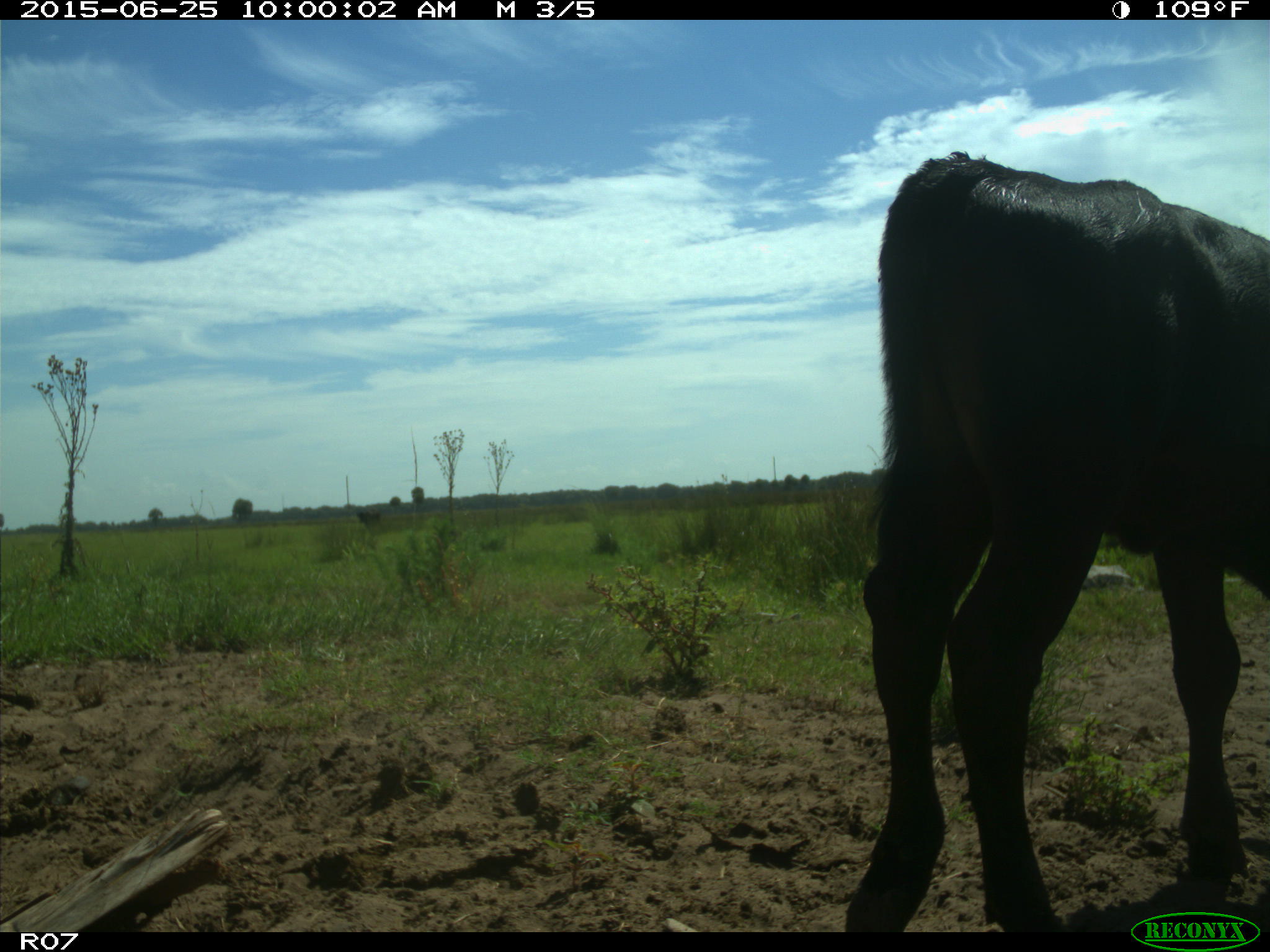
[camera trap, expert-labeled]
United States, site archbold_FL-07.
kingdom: Animalia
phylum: Chordata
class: Mammalia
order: Artiodactyla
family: Bovidae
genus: Bos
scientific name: Bos taurus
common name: domestic cow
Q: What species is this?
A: Bos taurus (domestic cow).